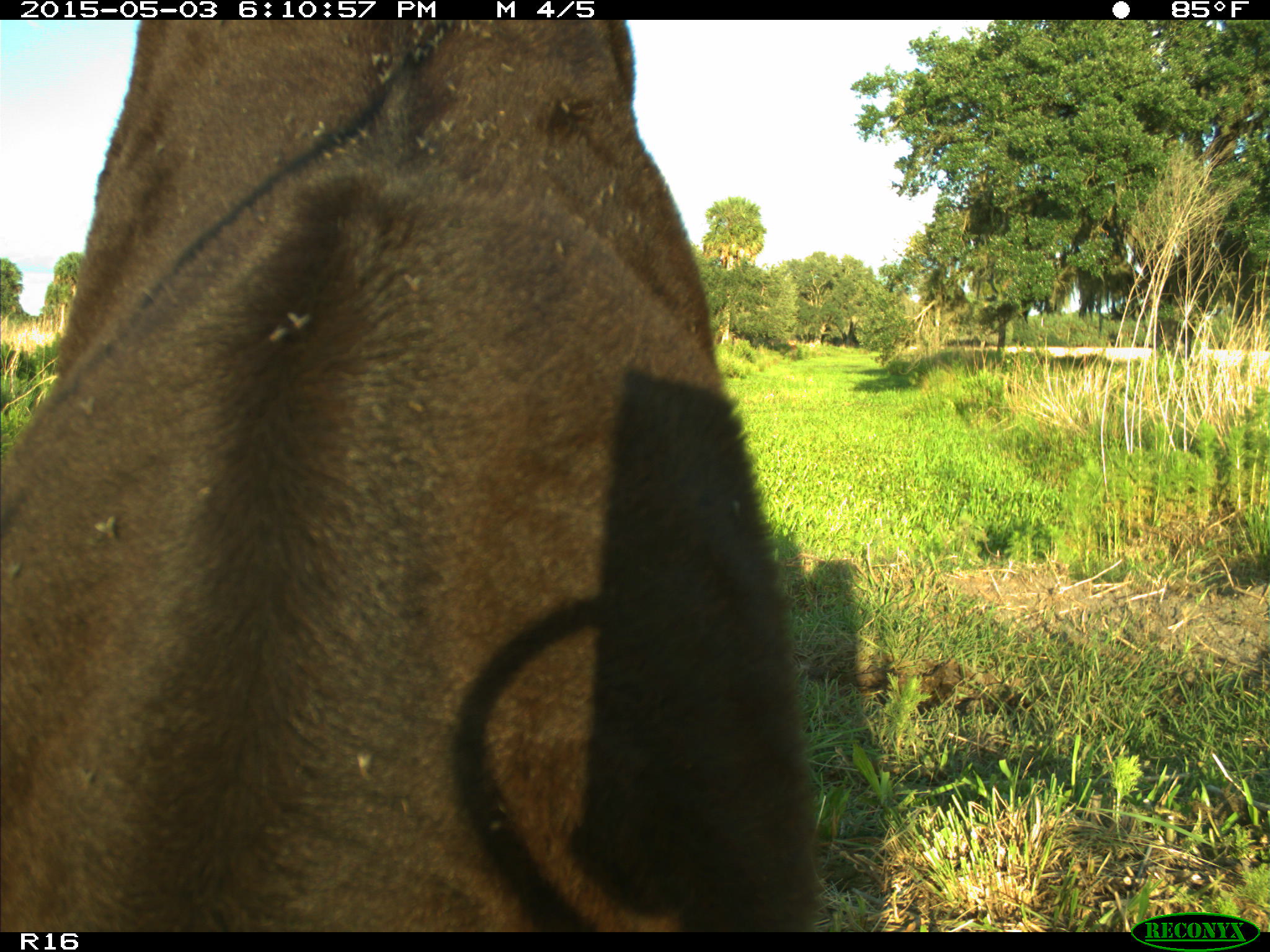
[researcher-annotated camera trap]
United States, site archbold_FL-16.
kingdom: Animalia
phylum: Chordata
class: Mammalia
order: Artiodactyla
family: Bovidae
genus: Bos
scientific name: Bos taurus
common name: domestic cow